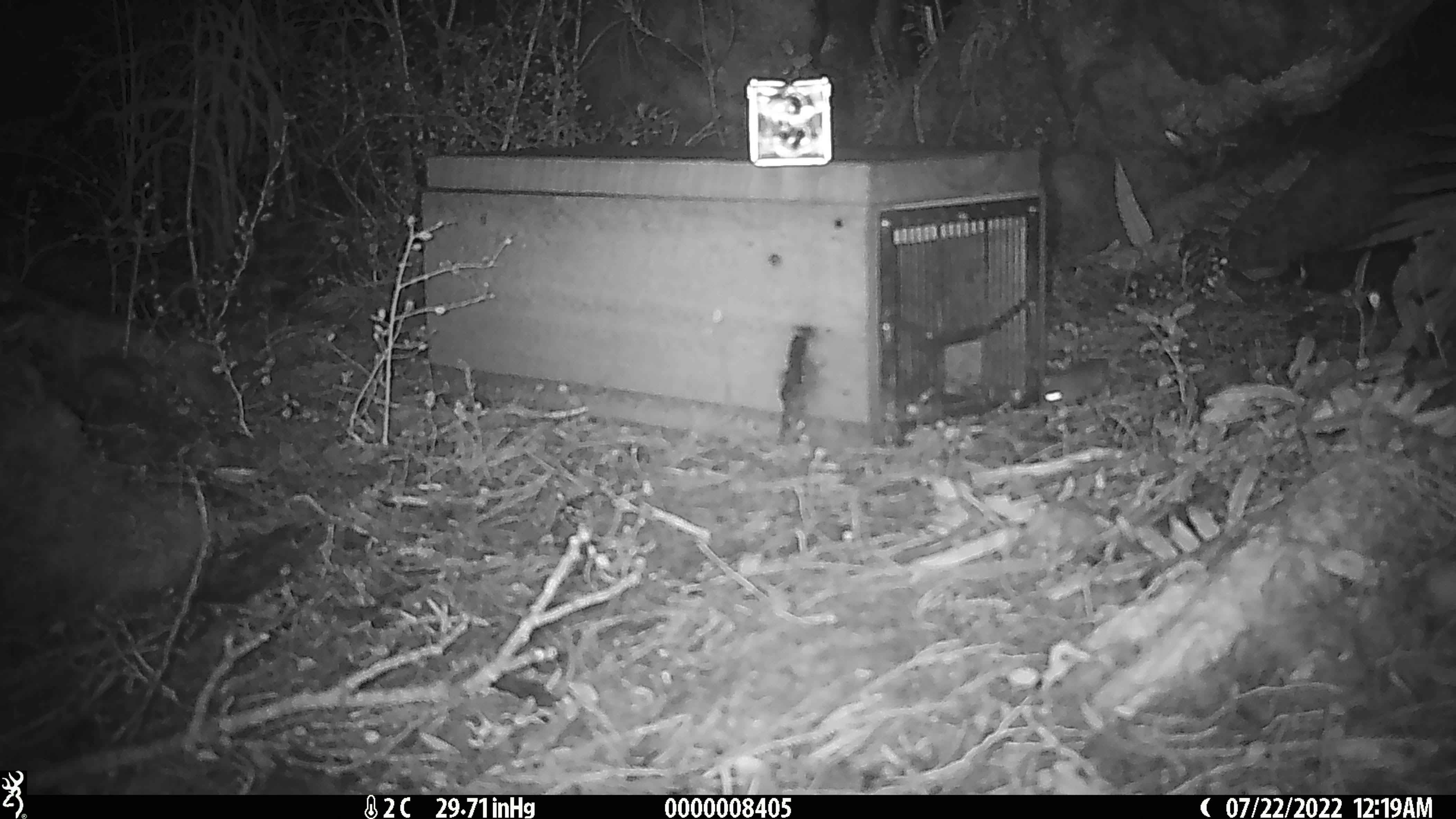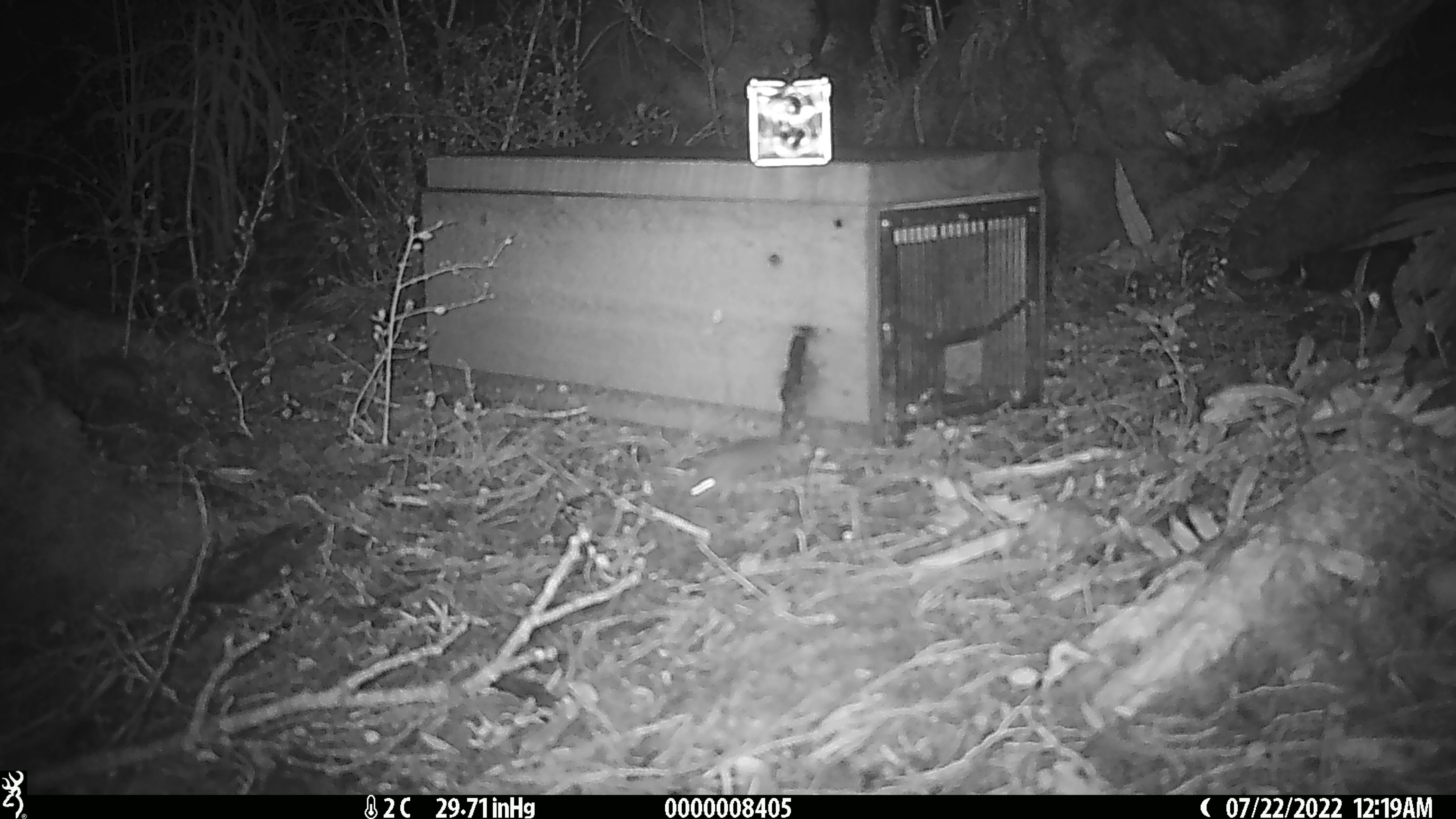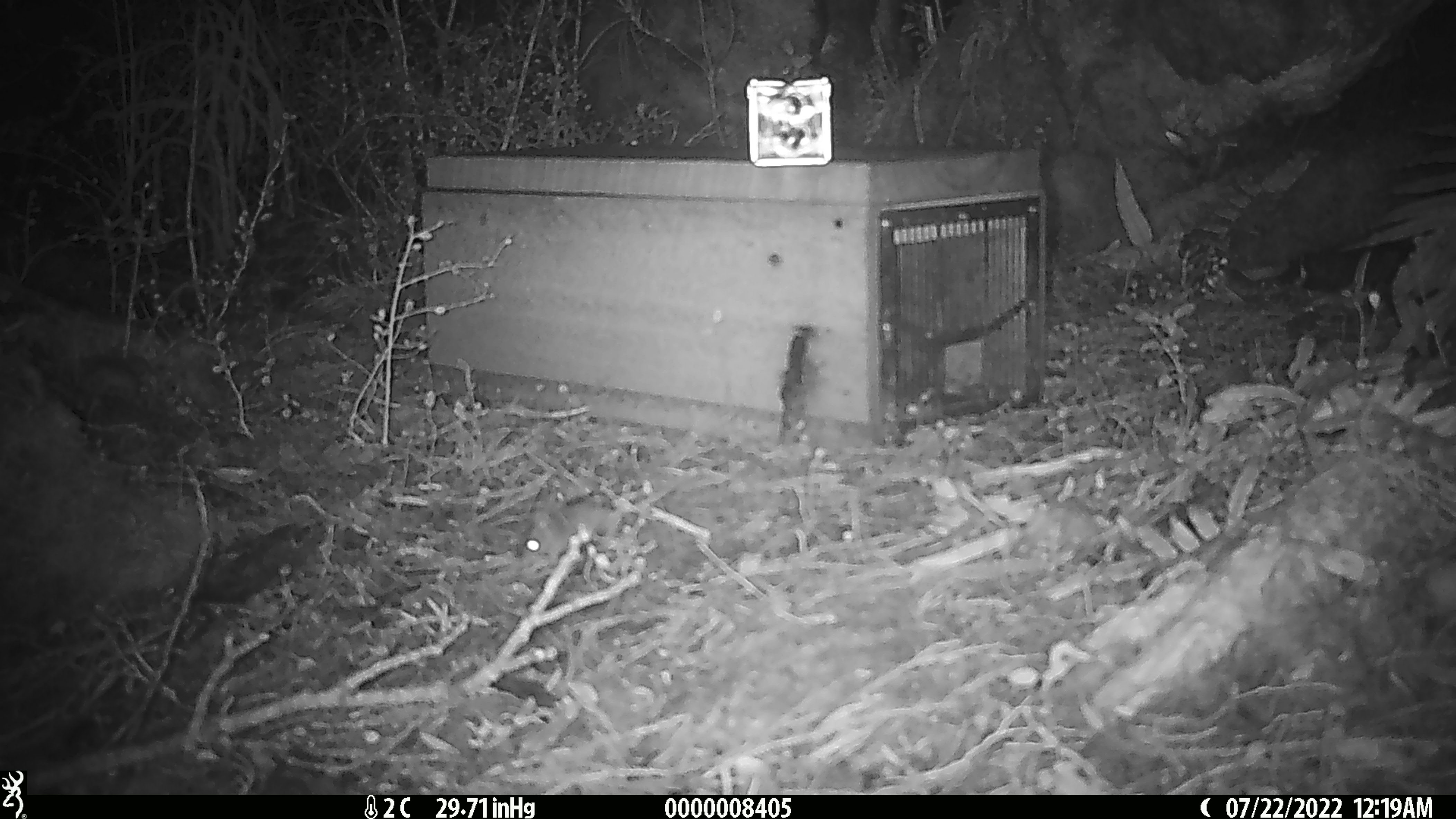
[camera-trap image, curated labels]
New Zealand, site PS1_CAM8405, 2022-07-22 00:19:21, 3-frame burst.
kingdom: Animalia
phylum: Chordata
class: Mammalia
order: Rodentia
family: Muridae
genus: Mus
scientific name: Mus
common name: mouse